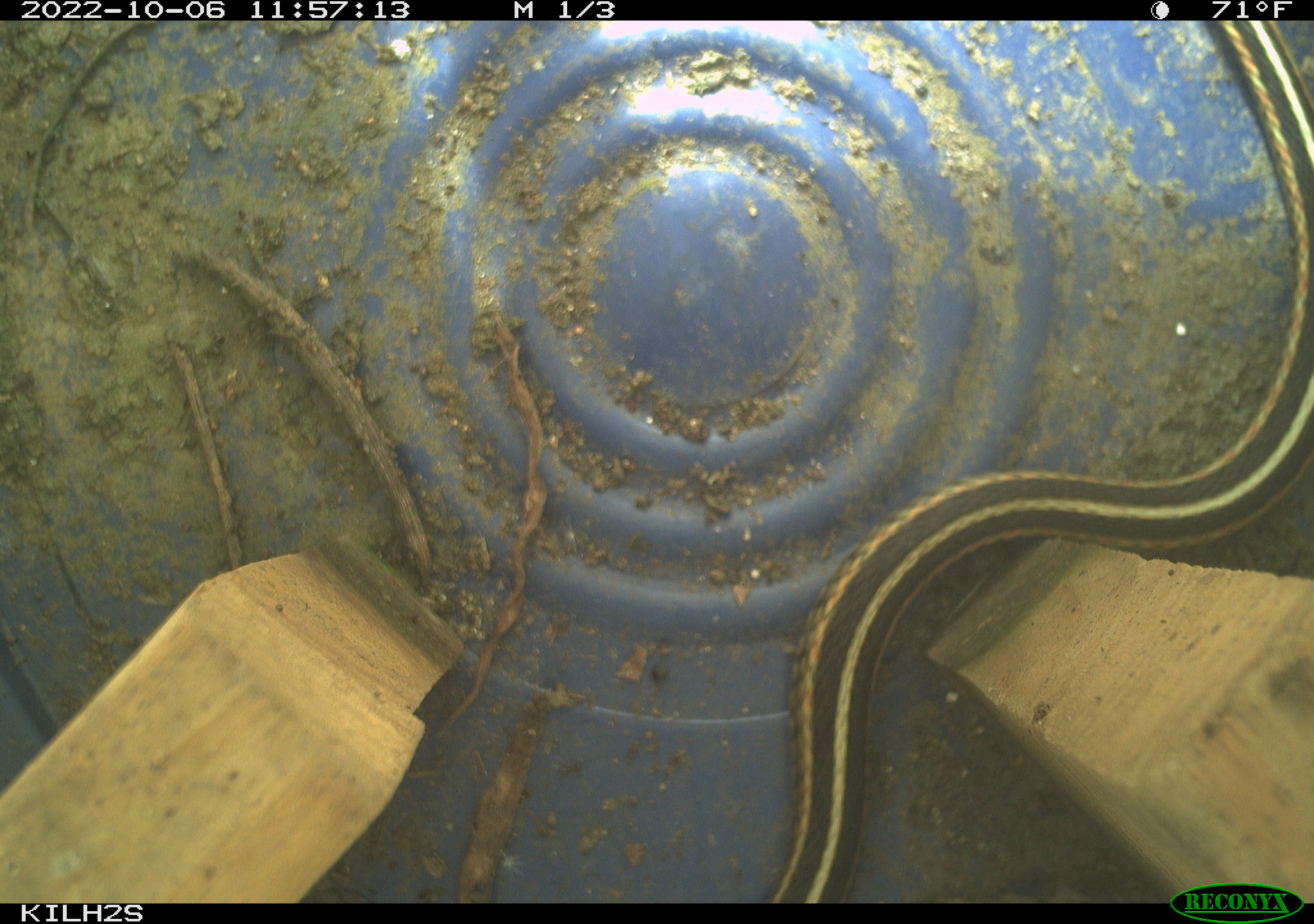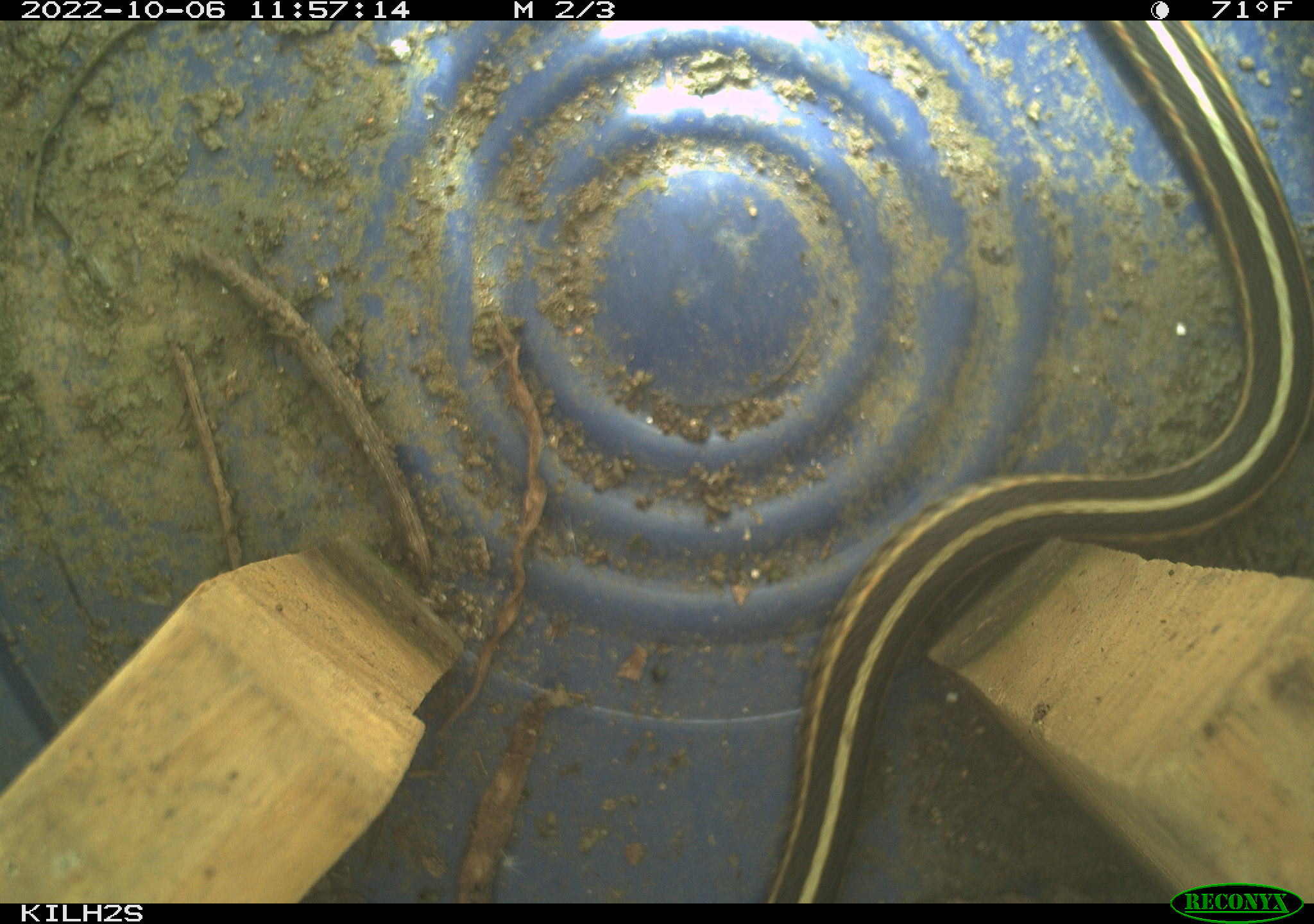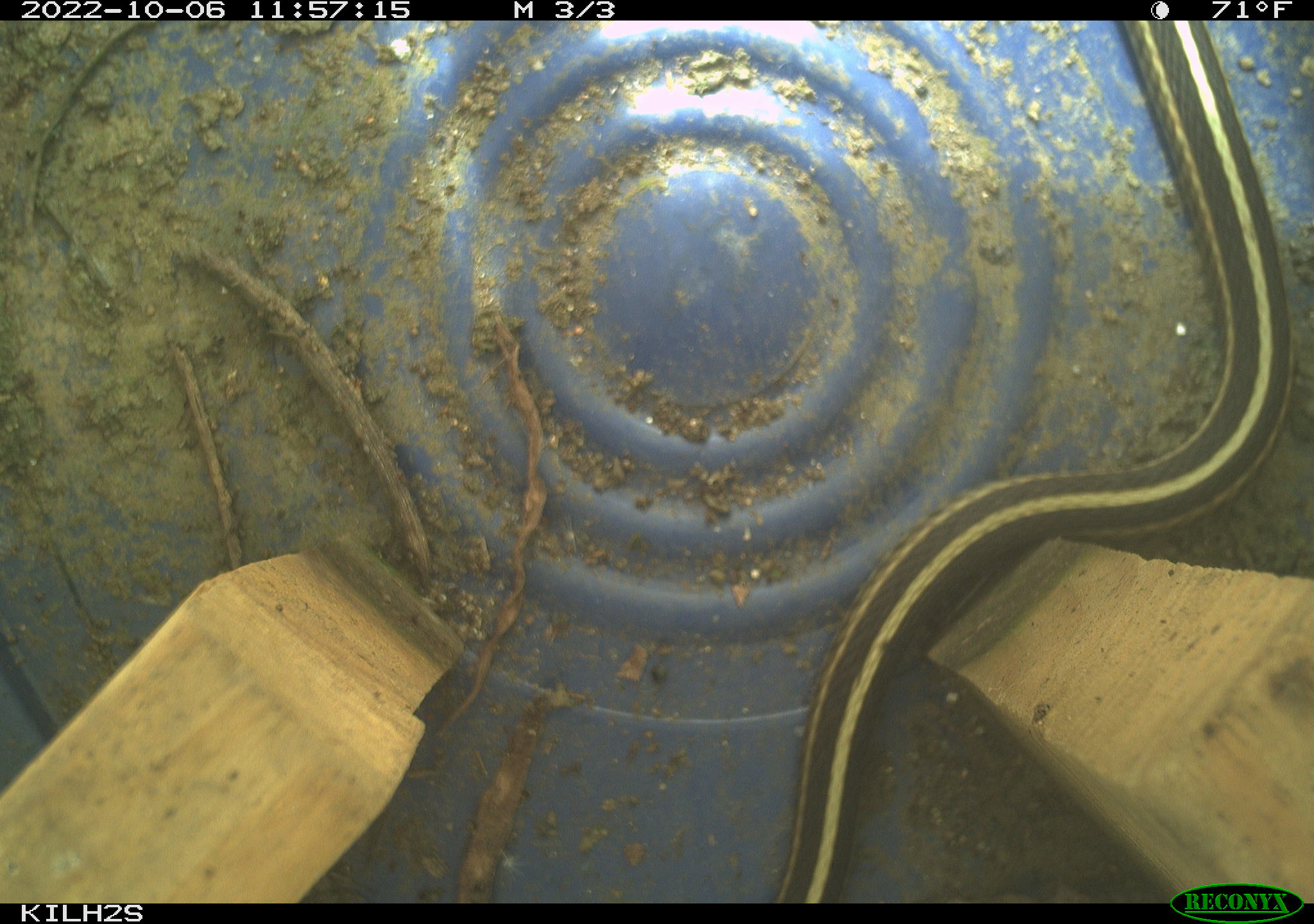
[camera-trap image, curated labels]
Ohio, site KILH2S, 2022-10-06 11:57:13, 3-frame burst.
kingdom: Animalia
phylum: Chordata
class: Reptilia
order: Squamata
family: Colubridae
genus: Thamnophis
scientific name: Thamnophis sirtalis sirtalis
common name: eastern gartersnake